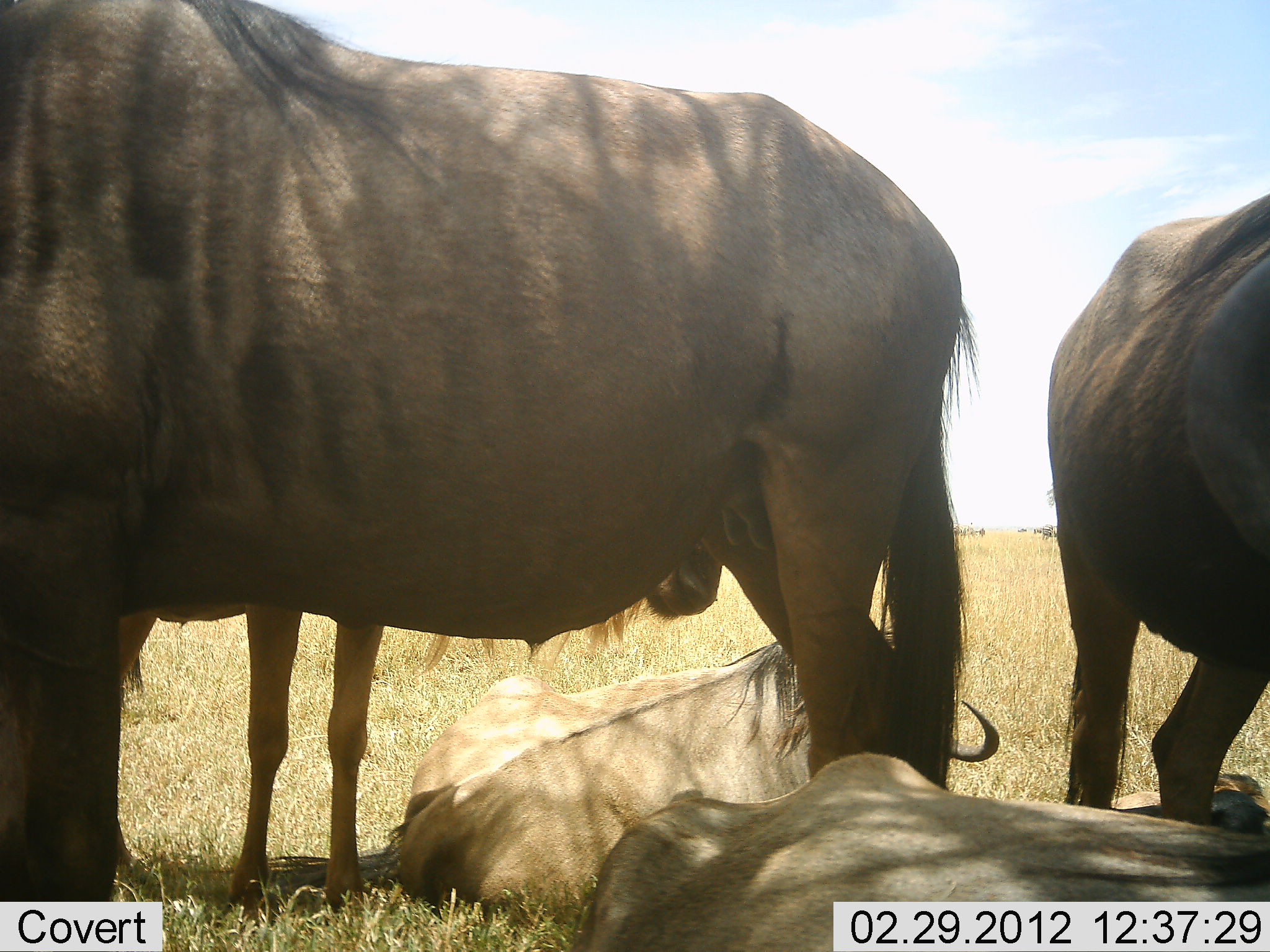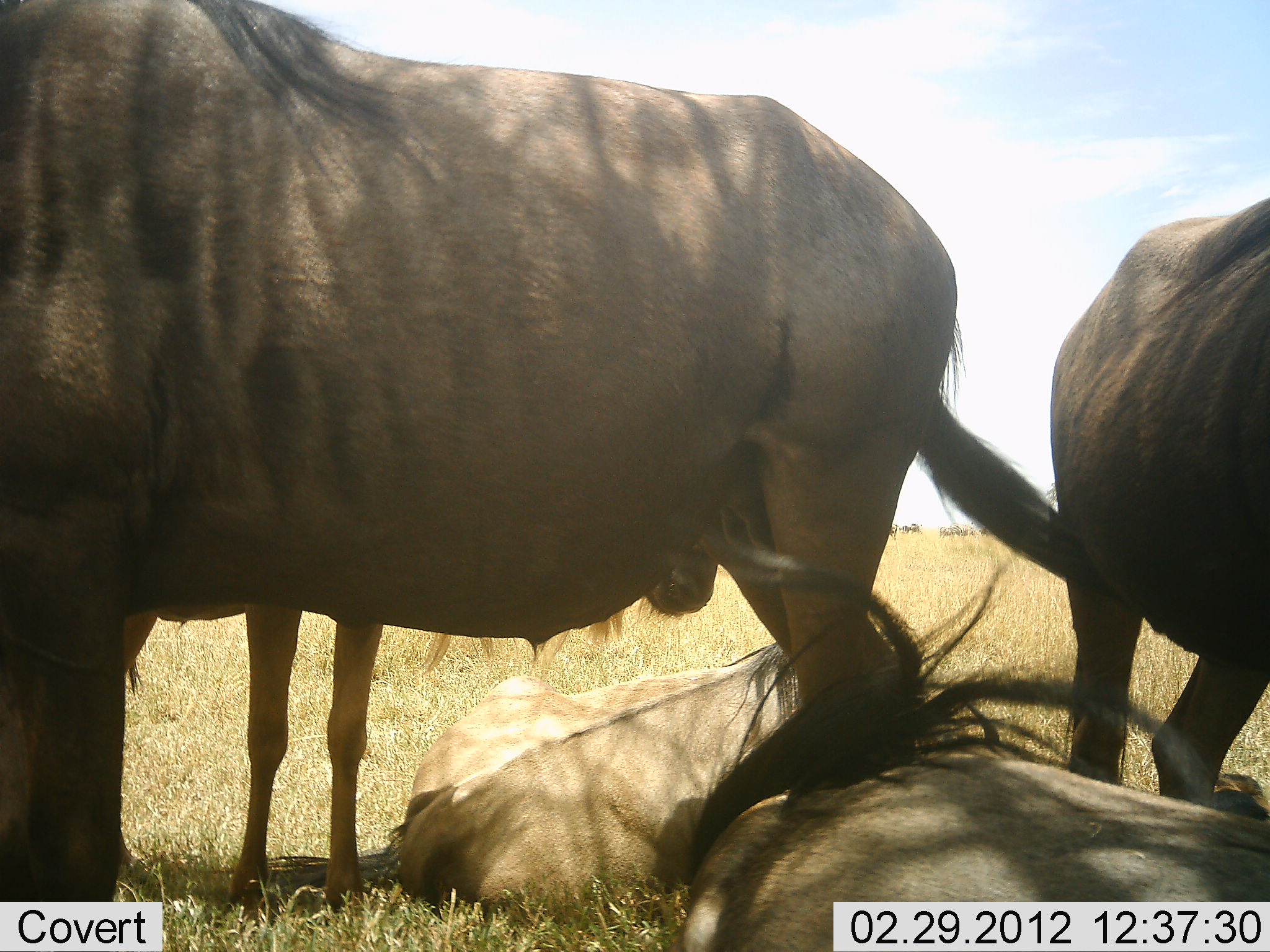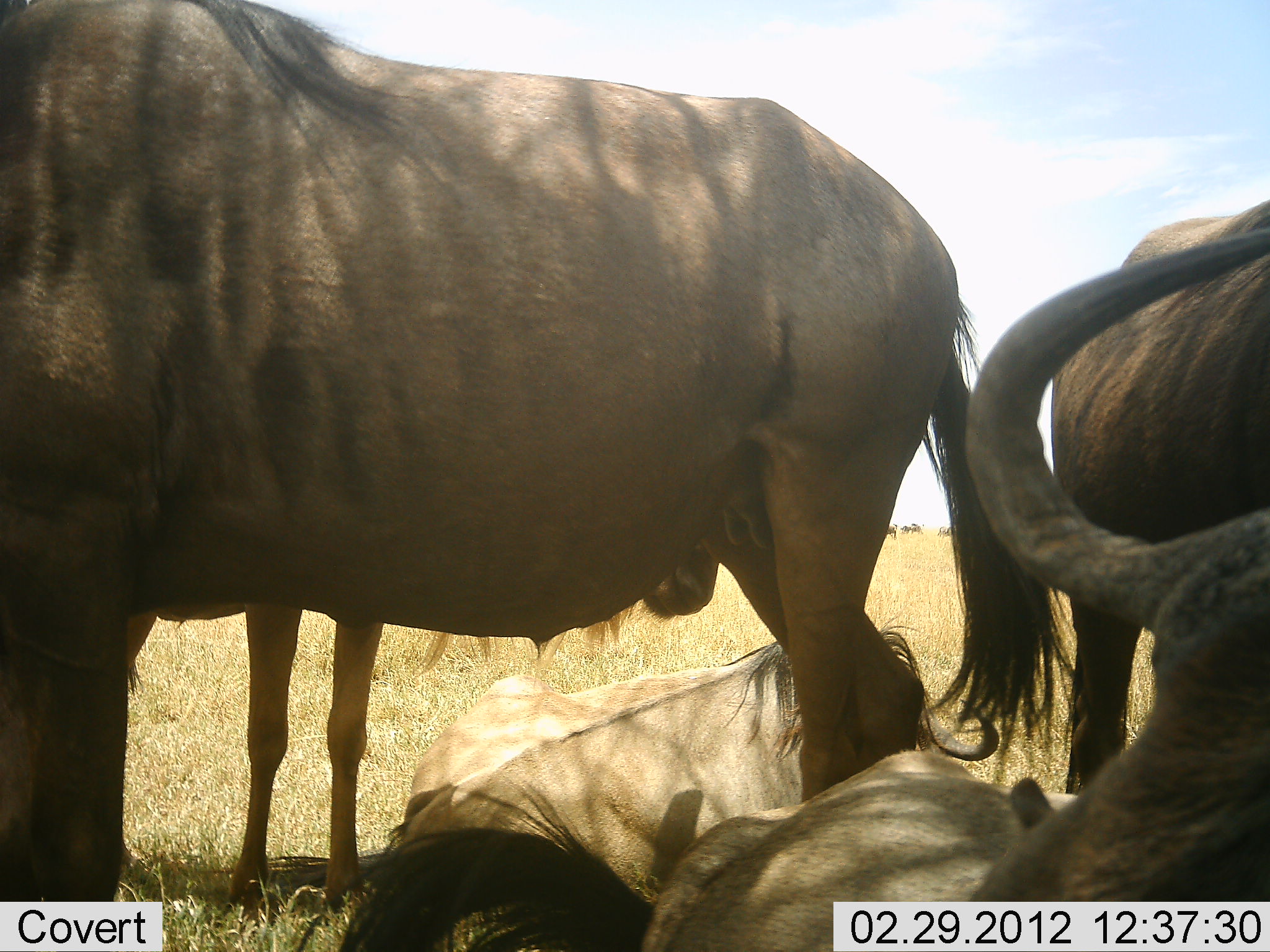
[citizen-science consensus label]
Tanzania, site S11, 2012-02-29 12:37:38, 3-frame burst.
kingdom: Animalia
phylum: Chordata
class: Mammalia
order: Artiodactyla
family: Bovidae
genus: Connochaetes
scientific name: Connochaetes taurinus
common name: blue wildebeest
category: wildebeest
Wildebeest (blue wildebeest) (Connochaetes taurinus), count 5. Behavior (volunteer vote fractions): standing 82%, resting 88%, moving 0%, interacting 0%. Young present (vote fraction): 12%. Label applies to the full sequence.